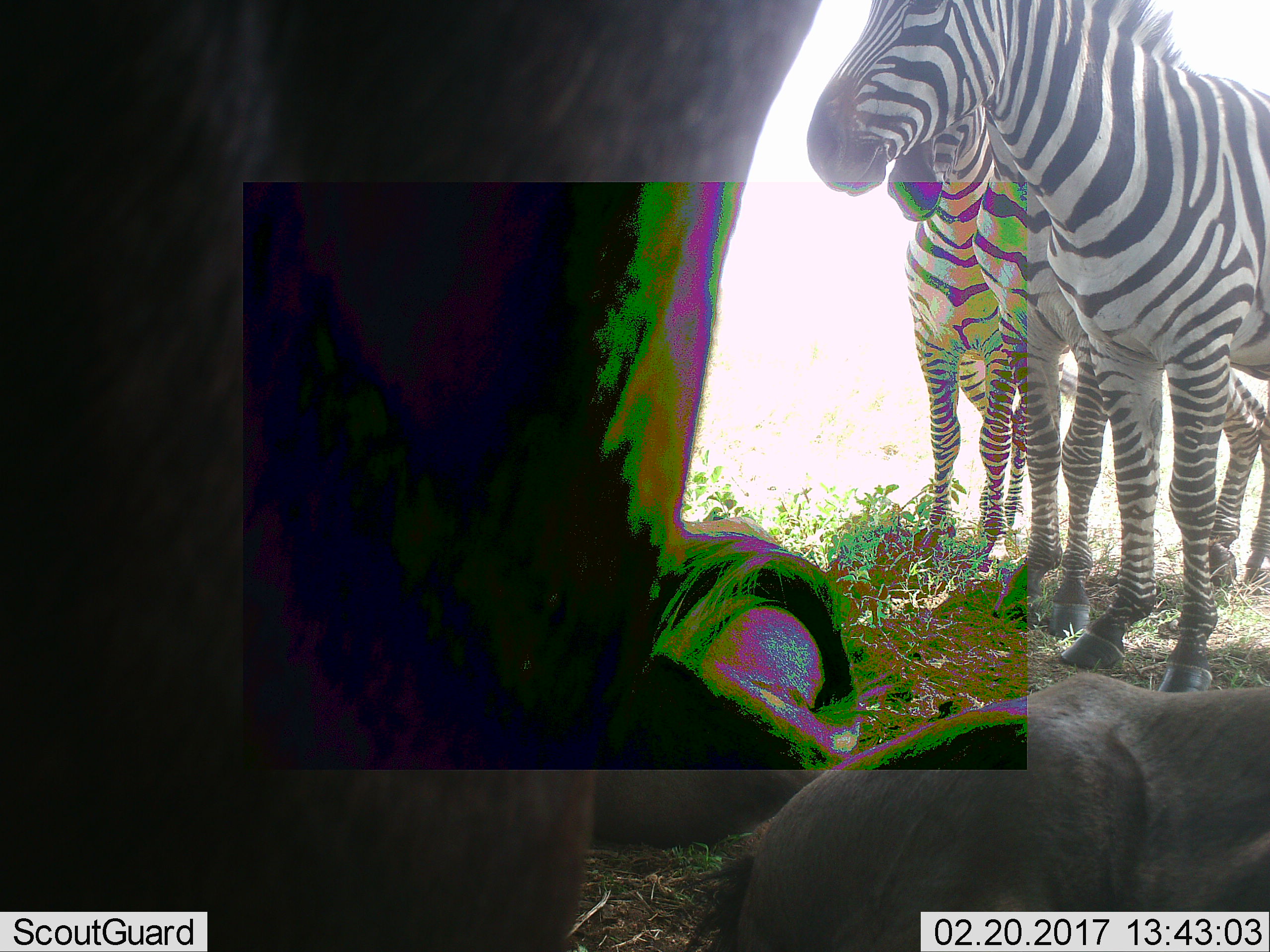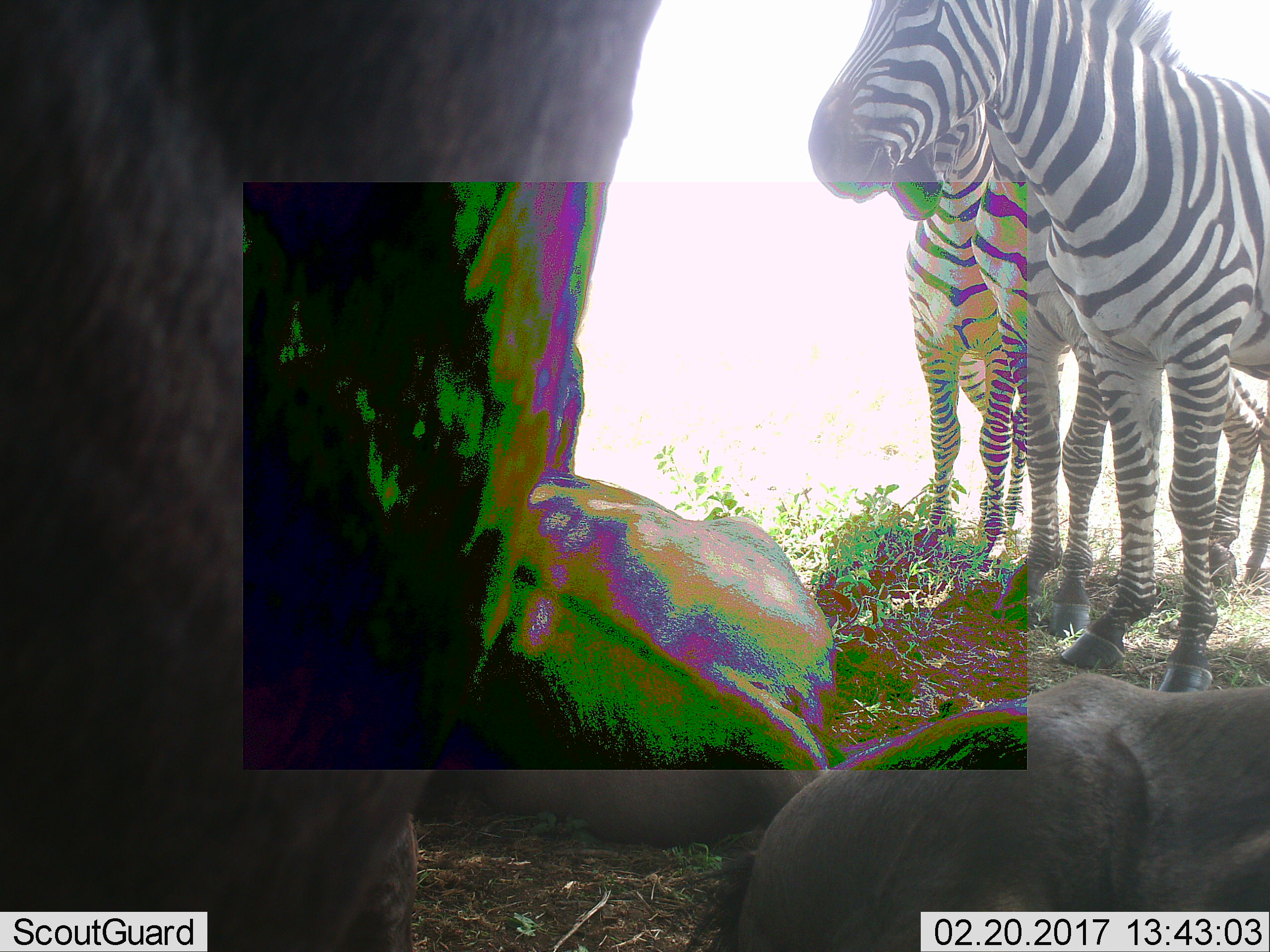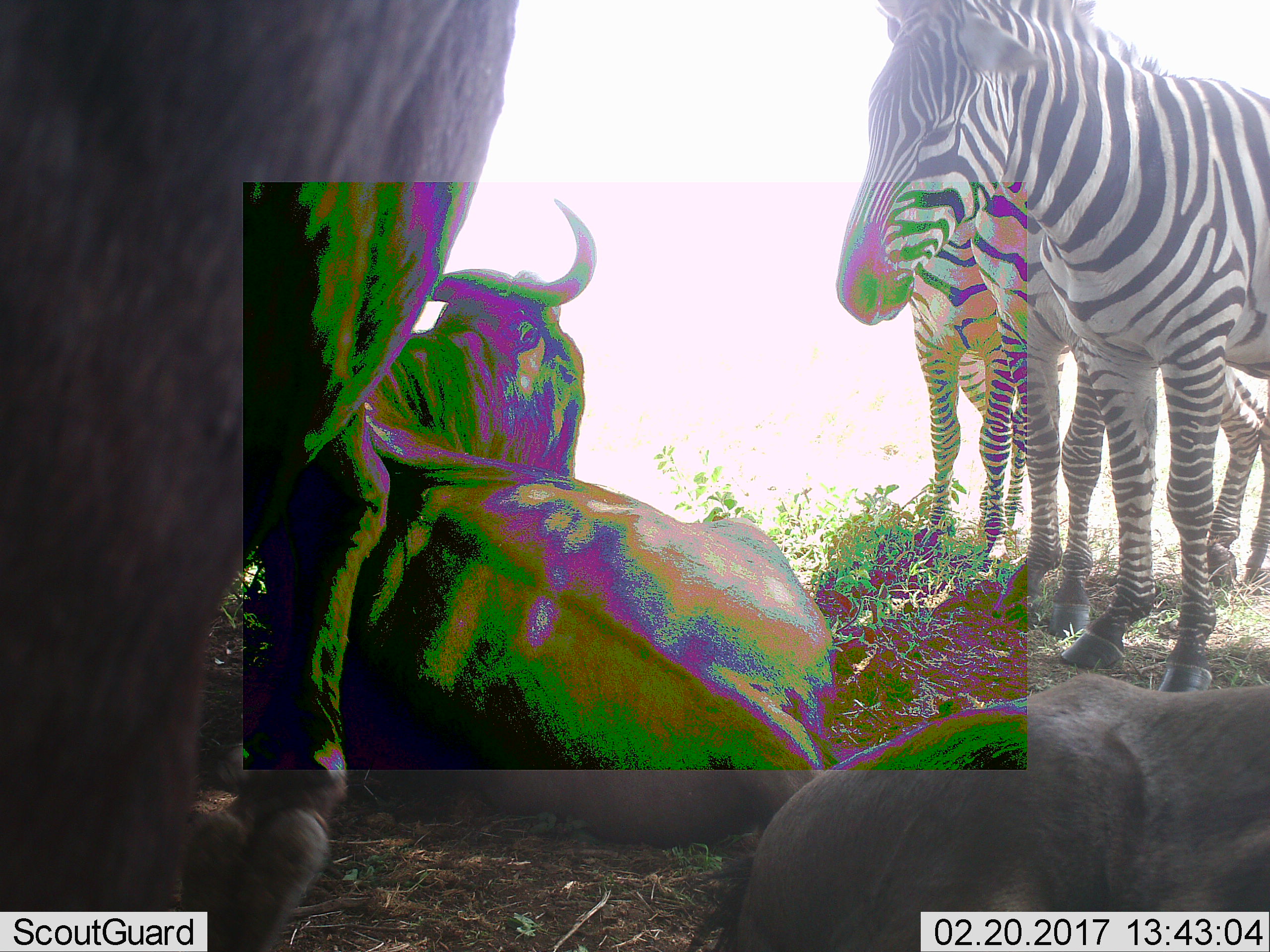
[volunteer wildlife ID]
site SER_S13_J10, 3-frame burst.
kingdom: Animalia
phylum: Chordata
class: Mammalia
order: Artiodactyla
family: Bovidae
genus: Connochaetes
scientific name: Connochaetes taurinus taurinus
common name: blue wildebeest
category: wildebeestblue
Wildebeestblue (blue wildebeest) (Connochaetes taurinus taurinus), count 3. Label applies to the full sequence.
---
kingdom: Animalia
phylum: Chordata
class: Mammalia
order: Perissodactyla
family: Equidae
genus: Equus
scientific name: Equus quagga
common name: plains zebra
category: zebraplains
Zebraplains (plains zebra) (Equus quagga), count 3. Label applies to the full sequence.